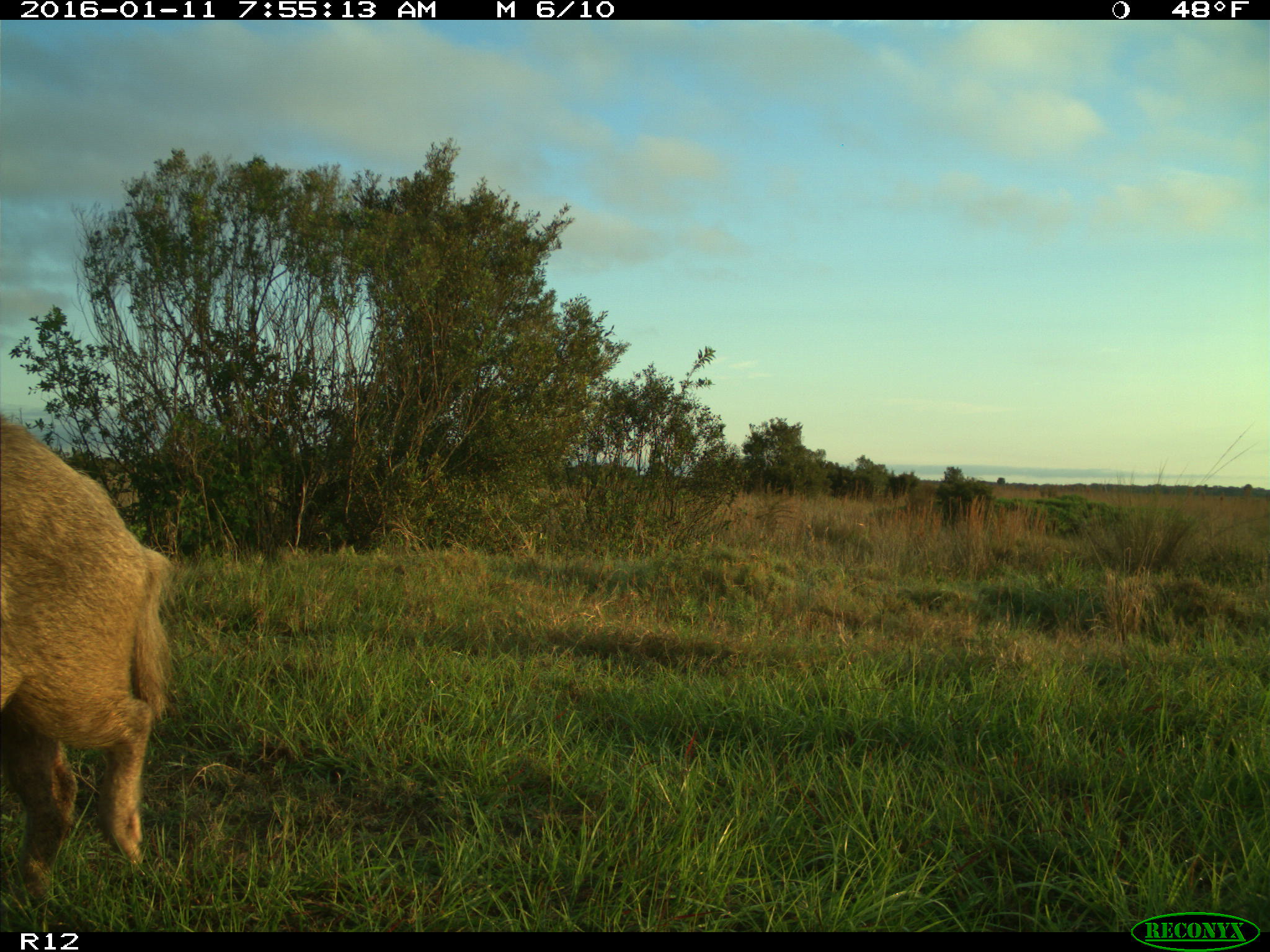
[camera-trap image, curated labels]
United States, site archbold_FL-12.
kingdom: Animalia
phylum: Chordata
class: Mammalia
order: Artiodactyla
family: Suidae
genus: Sus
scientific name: Sus scrofa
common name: wild boar